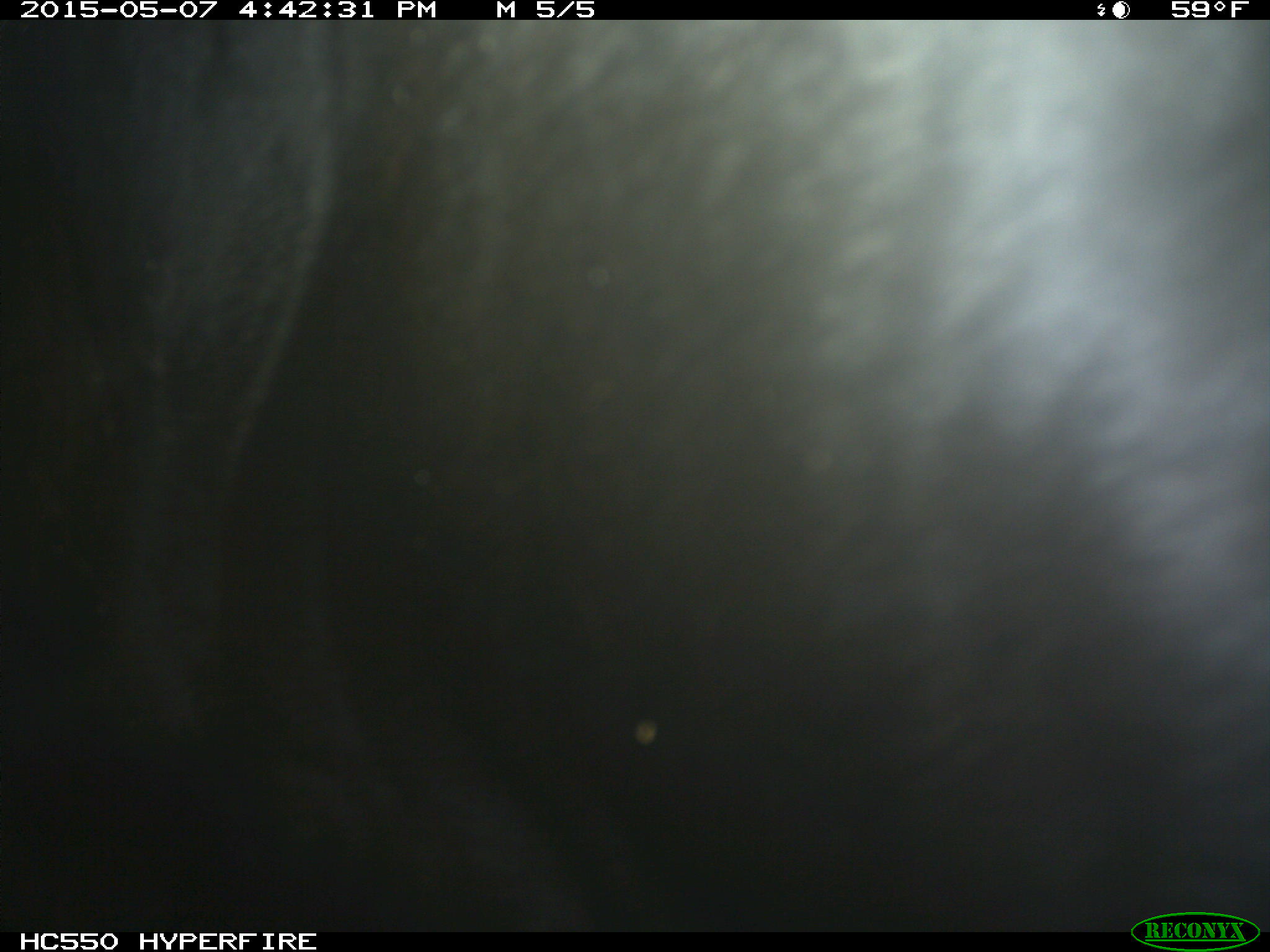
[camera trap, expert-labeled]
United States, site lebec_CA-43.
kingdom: Animalia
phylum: Chordata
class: Mammalia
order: Artiodactyla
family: Bovidae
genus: Bos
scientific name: Bos taurus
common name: domestic cow